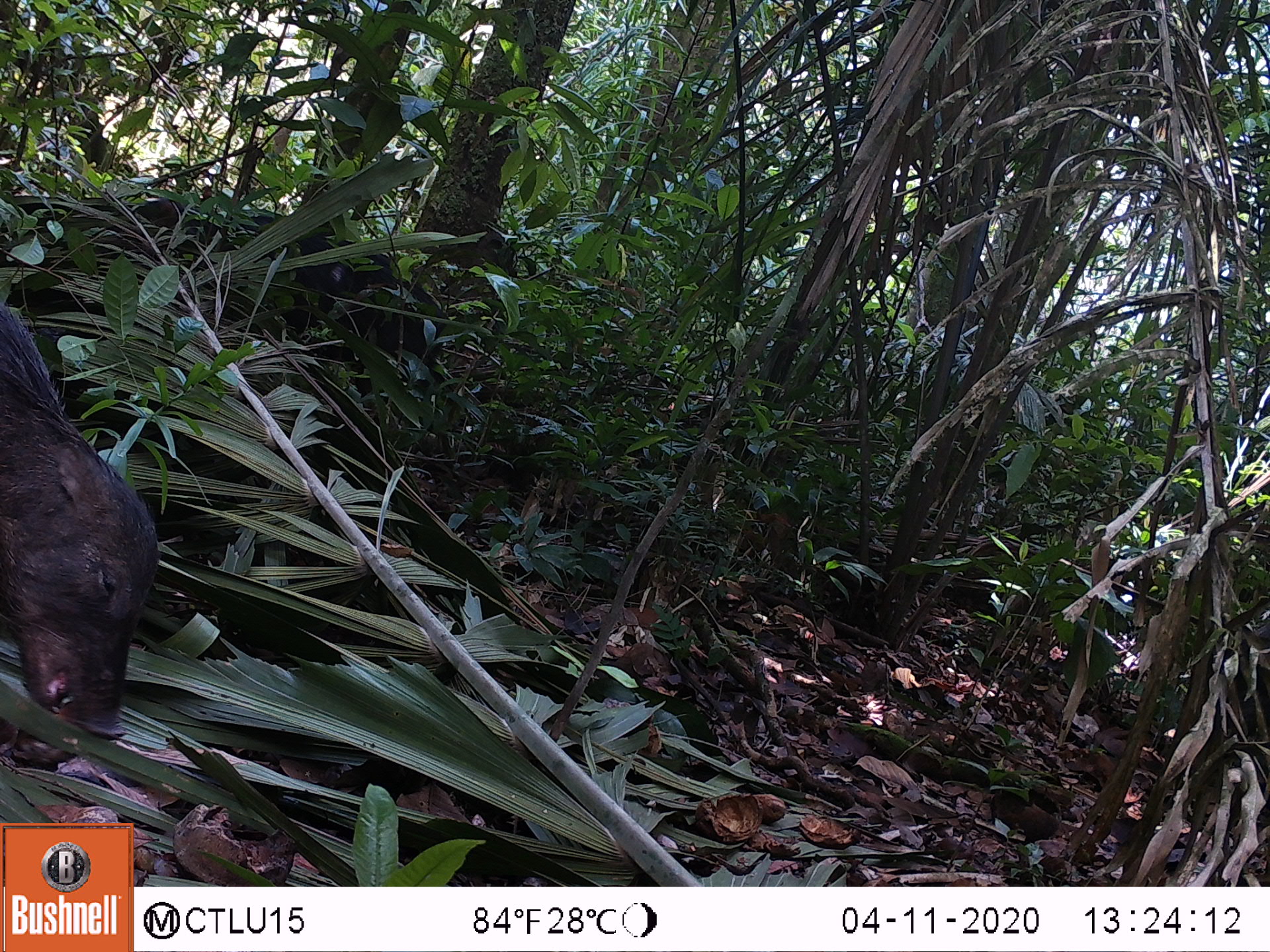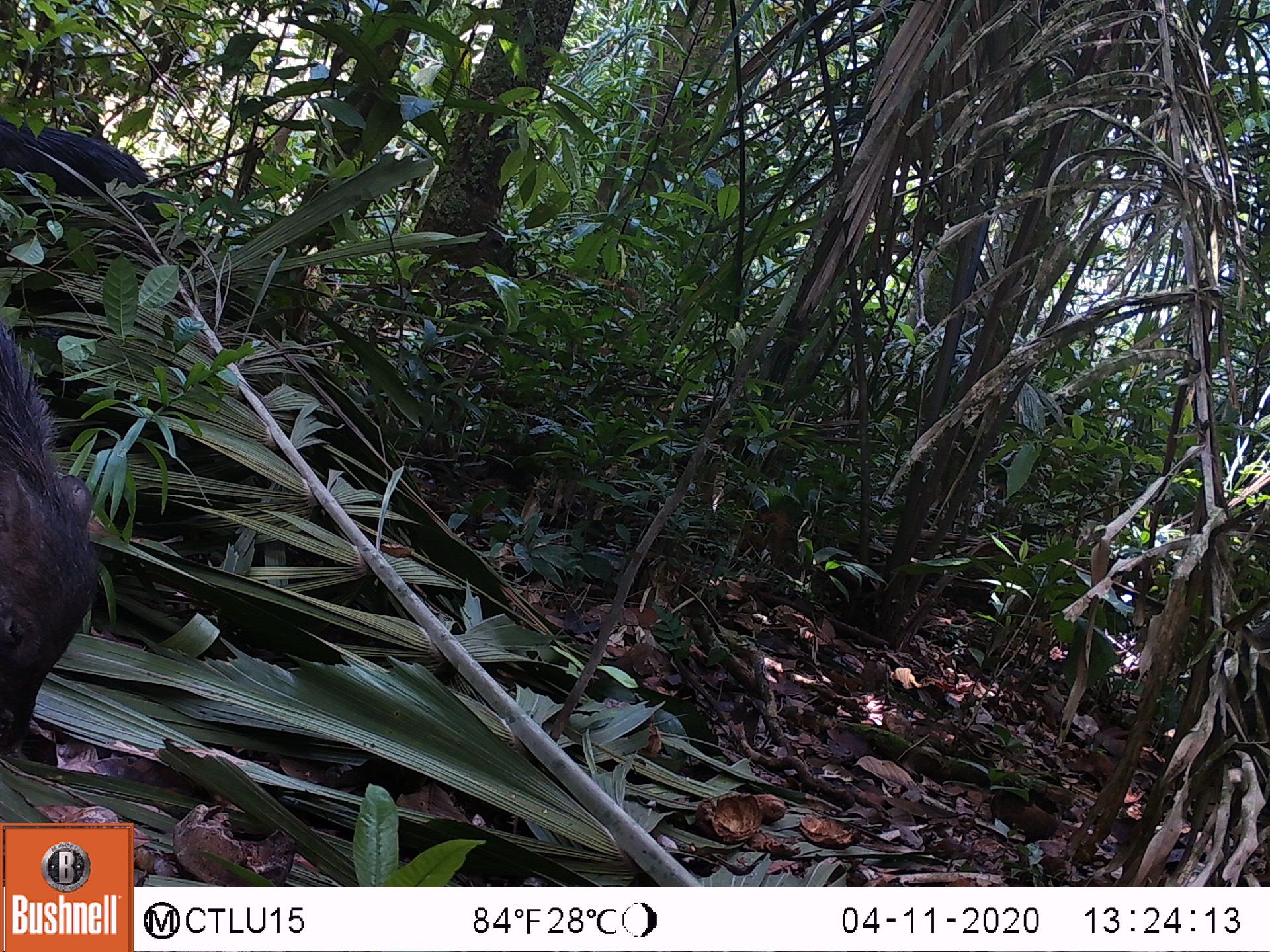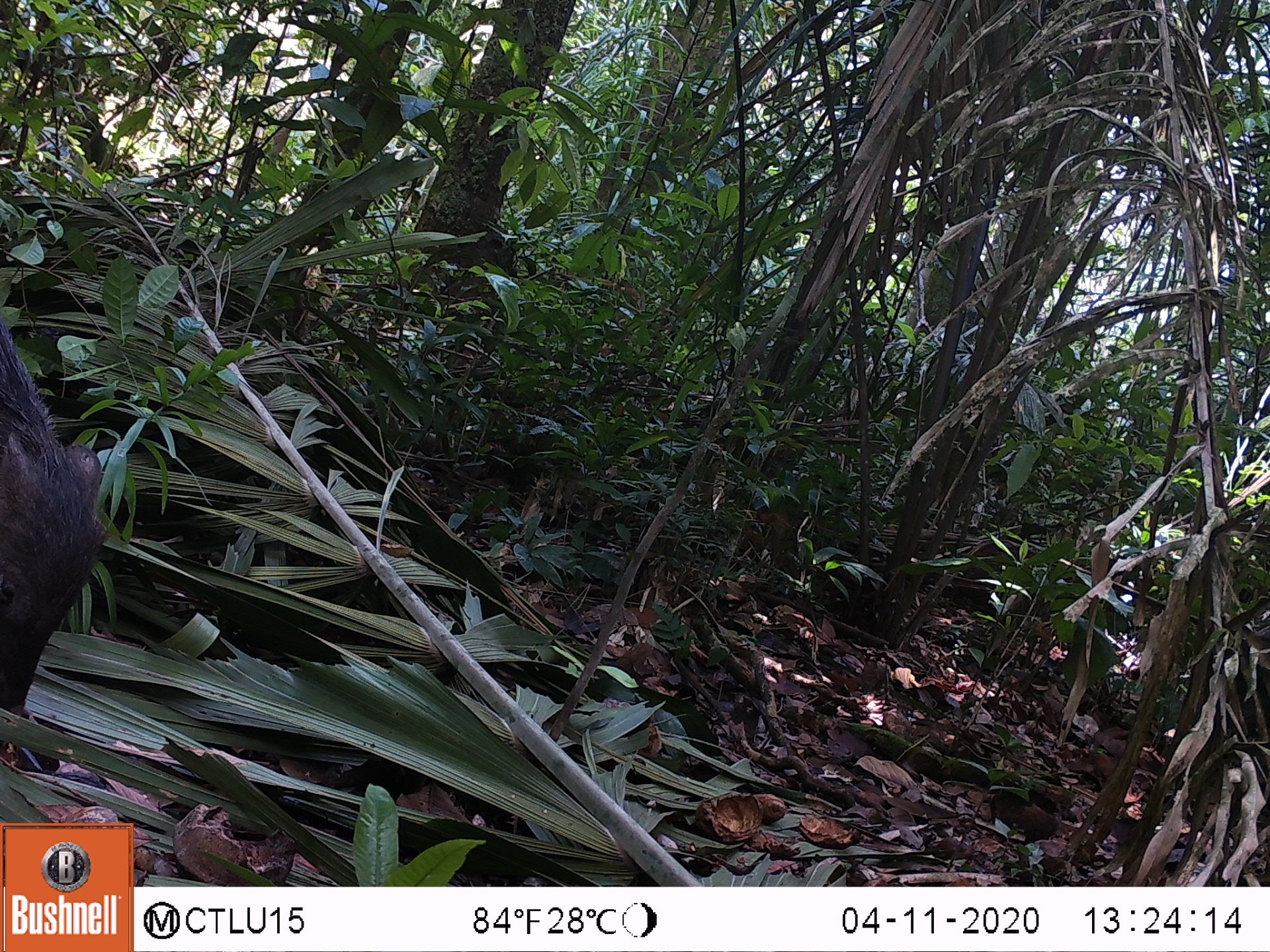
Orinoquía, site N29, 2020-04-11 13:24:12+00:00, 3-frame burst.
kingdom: Animalia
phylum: Chordata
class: Mammalia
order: Artiodactyla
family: Tayassuidae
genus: Tayassu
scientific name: Tayassu pecari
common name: white-lipped peccary